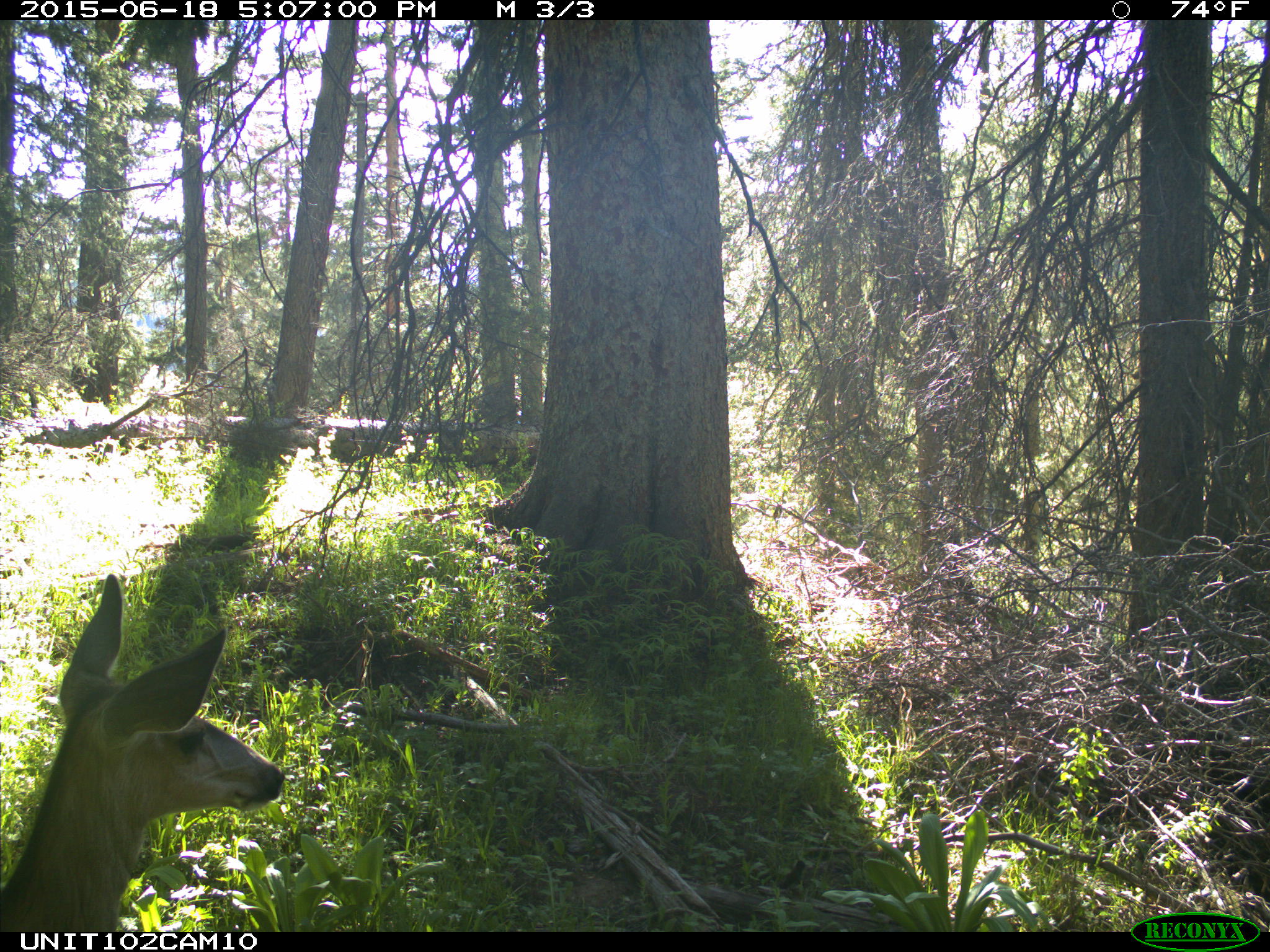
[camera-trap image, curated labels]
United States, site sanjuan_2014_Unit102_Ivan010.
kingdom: Animalia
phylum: Chordata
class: Mammalia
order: Artiodactyla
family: Cervidae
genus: Odocoileus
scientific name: Odocoileus hemionus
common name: mule deer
Odocoileus hemionus (mule deer).